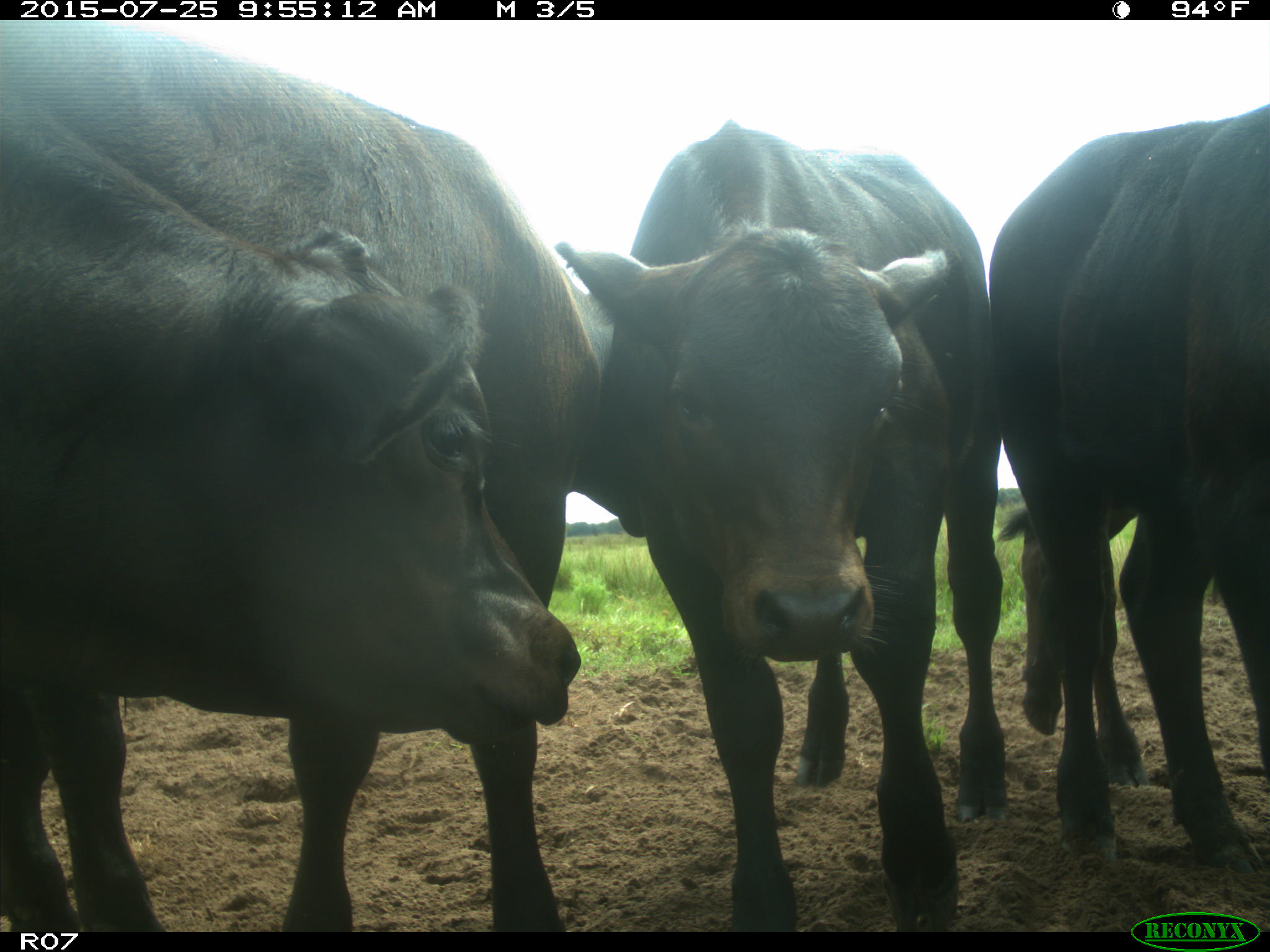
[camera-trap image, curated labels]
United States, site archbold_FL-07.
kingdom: Animalia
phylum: Chordata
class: Mammalia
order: Artiodactyla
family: Bovidae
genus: Bos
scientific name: Bos taurus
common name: domestic cow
Bos taurus (domestic cow).